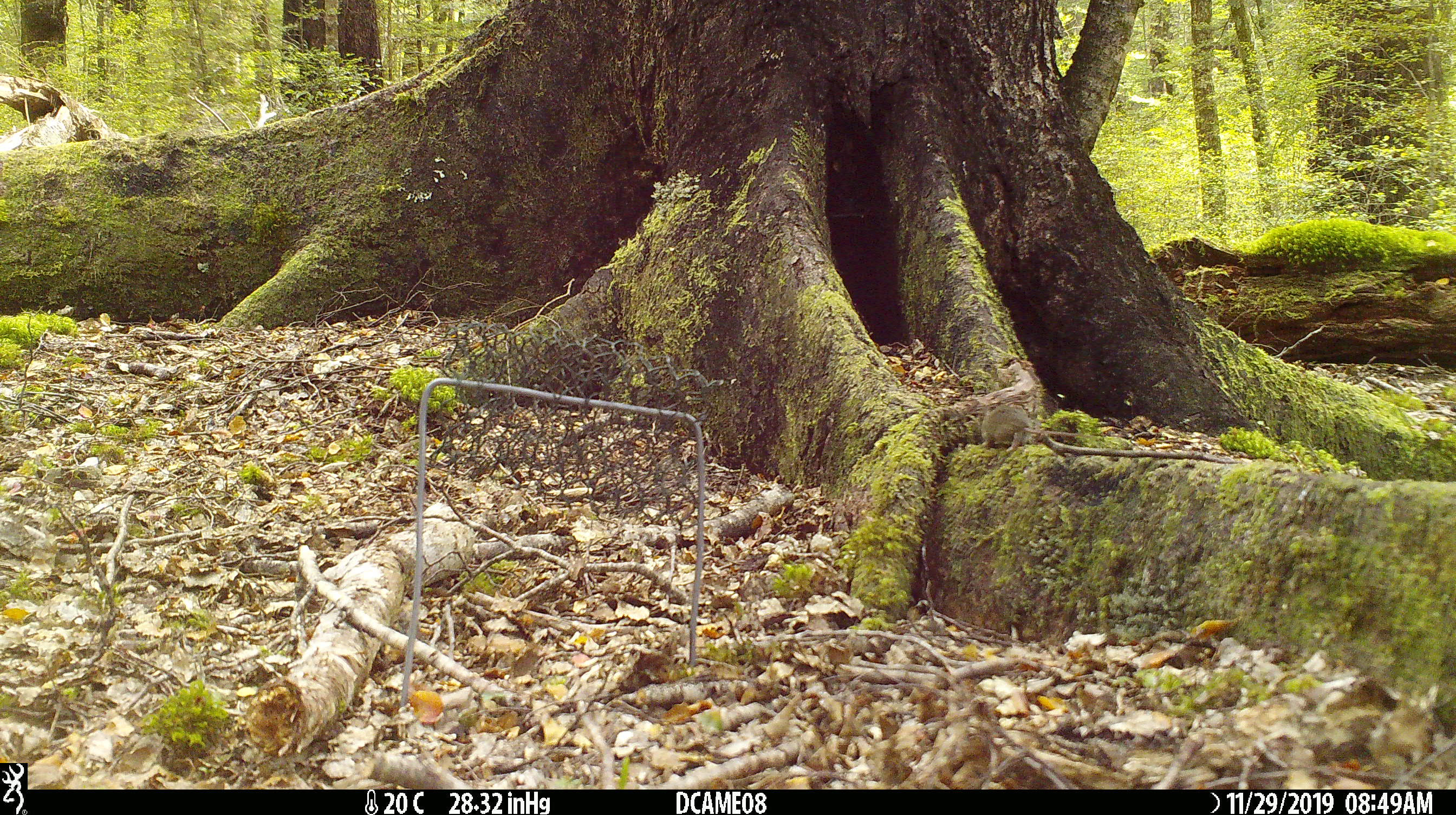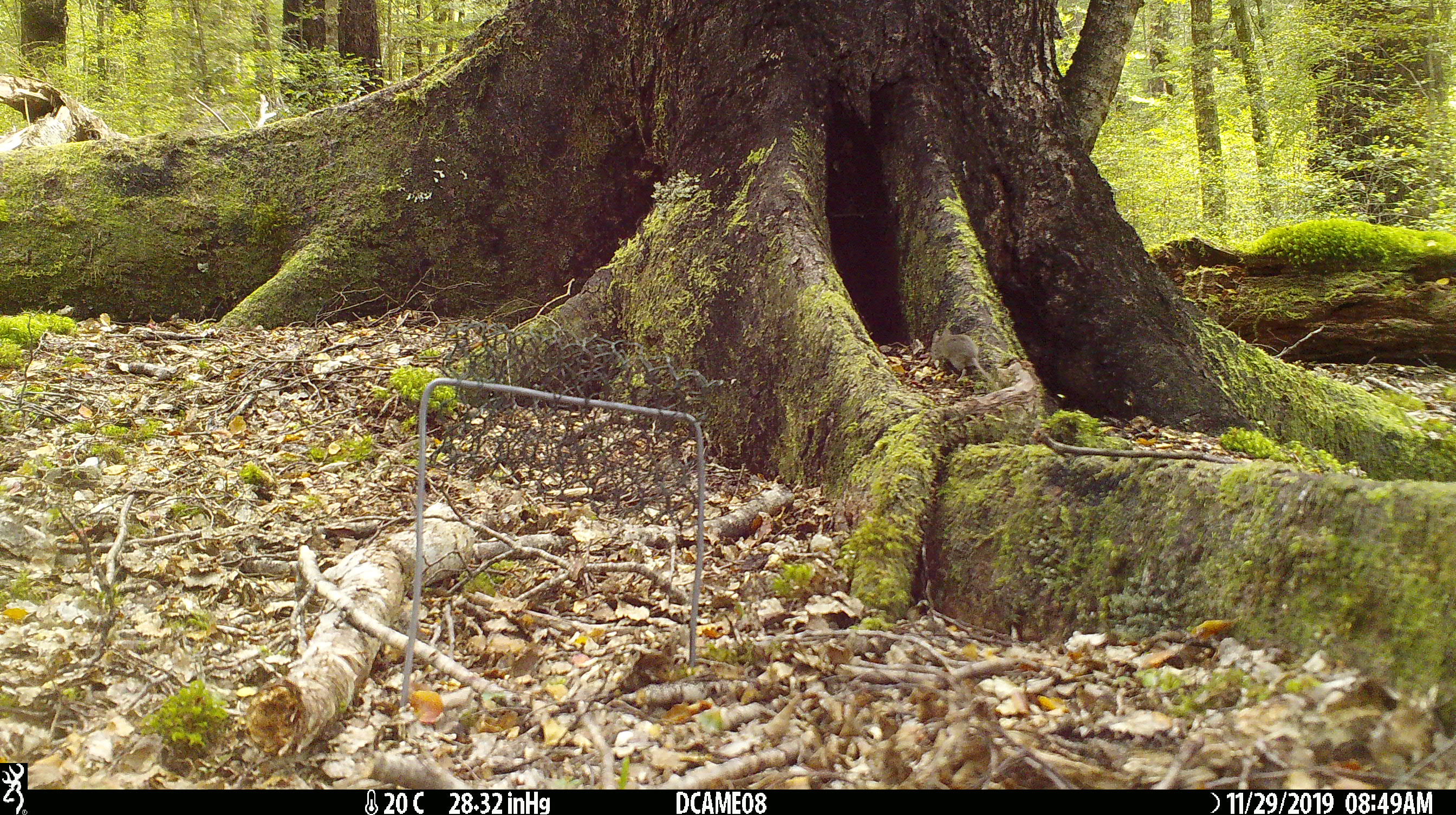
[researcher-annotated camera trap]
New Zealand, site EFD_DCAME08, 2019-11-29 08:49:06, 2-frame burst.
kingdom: Animalia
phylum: Chordata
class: Mammalia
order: Rodentia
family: Muridae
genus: Mus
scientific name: Mus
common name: mouse